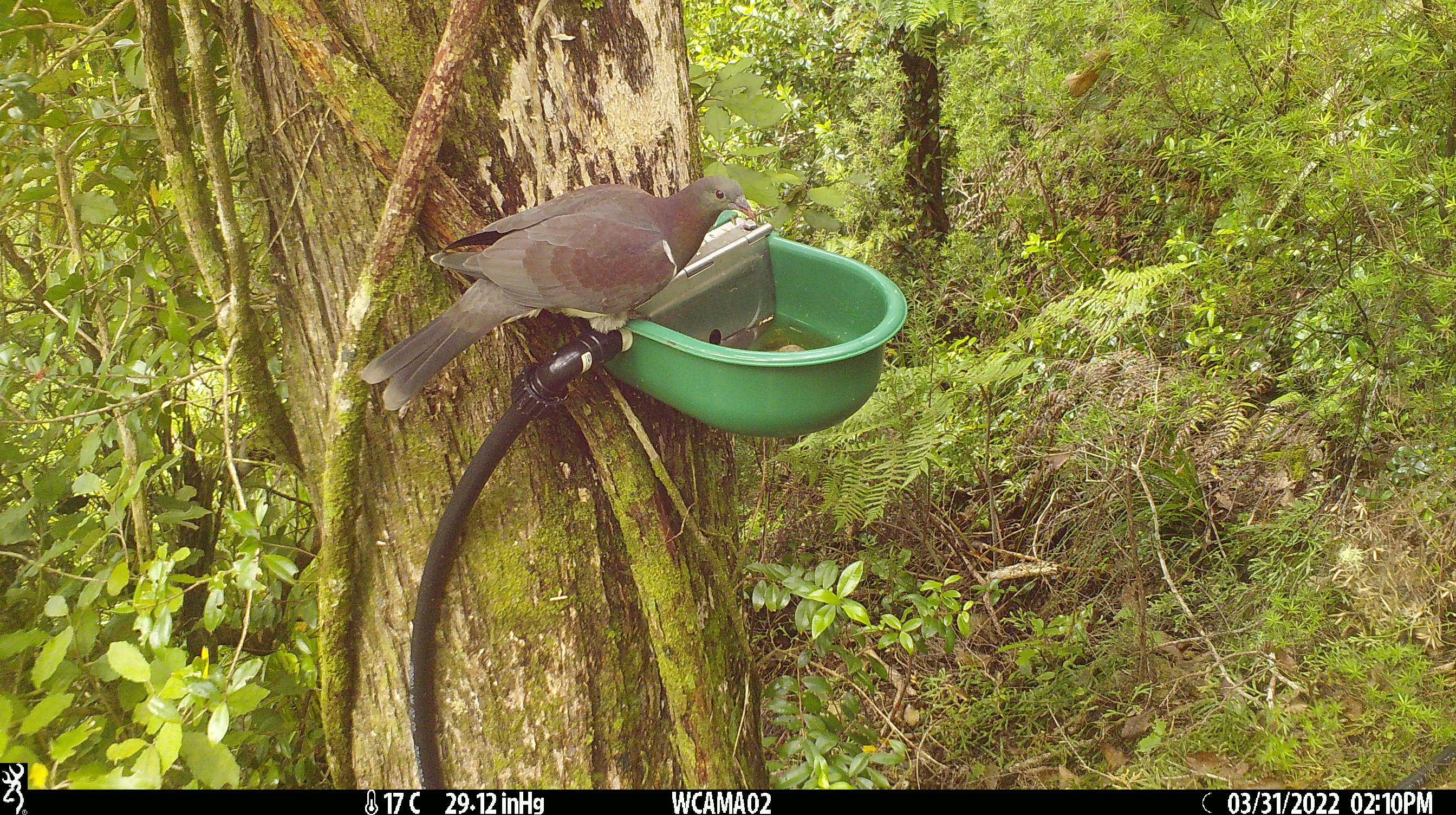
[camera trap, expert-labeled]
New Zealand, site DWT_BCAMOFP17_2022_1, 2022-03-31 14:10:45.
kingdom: Animalia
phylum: Chordata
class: Aves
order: Columbiformes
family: Columbidae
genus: Hemiphaga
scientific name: Hemiphaga novaeseelandiae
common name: new zealand pigeon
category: kereru